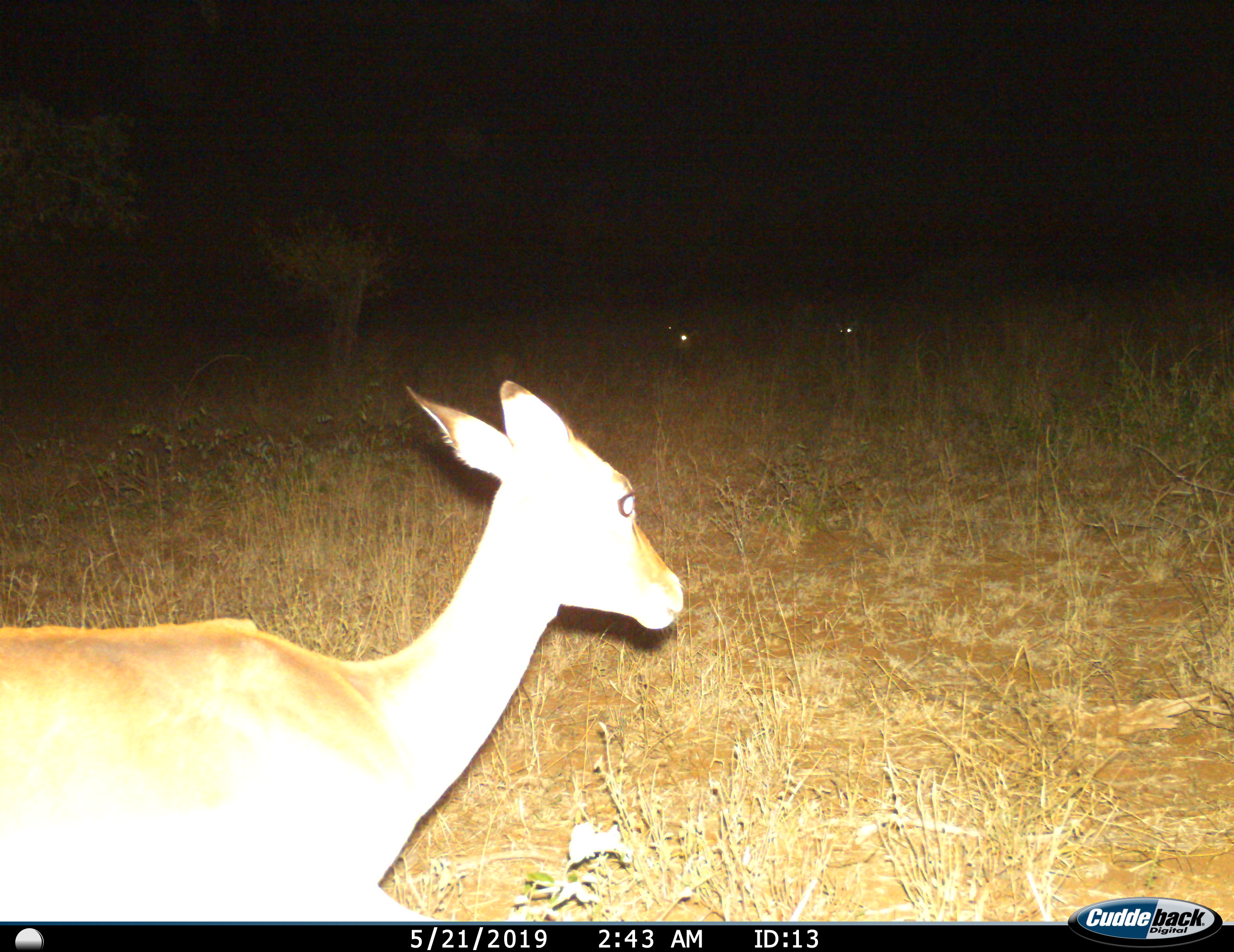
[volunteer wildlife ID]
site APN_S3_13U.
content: unidentified animal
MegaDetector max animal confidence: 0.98